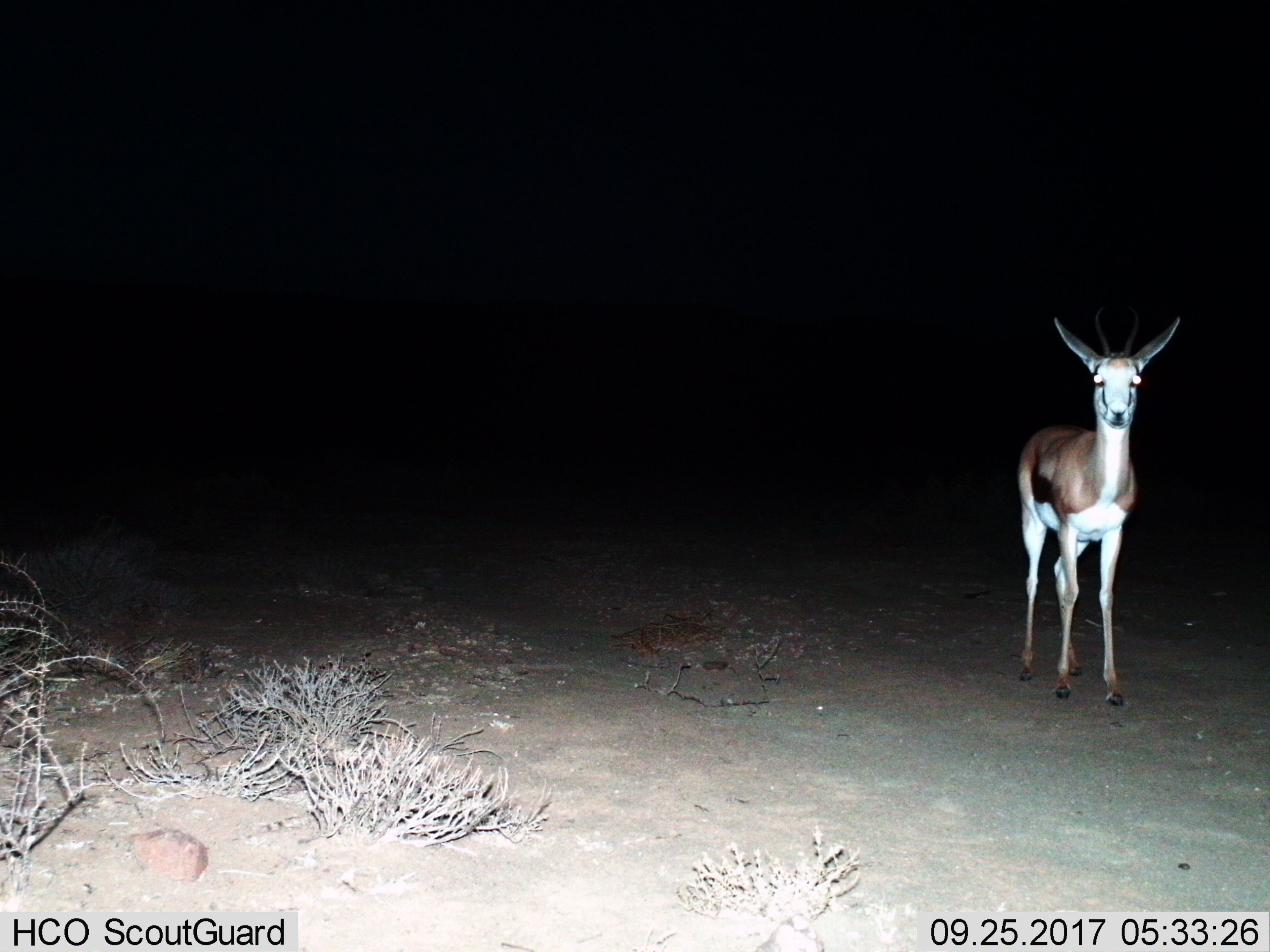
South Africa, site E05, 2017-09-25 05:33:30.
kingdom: Animalia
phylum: Chordata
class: Mammalia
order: Artiodactyla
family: Bovidae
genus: Antidorcas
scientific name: Antidorcas marsupialis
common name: springbok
Springbok (Antidorcas marsupialis), count 1. Behavior (volunteer vote fractions): standing 100%, resting 0%, moving 0%, interacting 0%. Young present (vote fraction): 0%. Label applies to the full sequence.